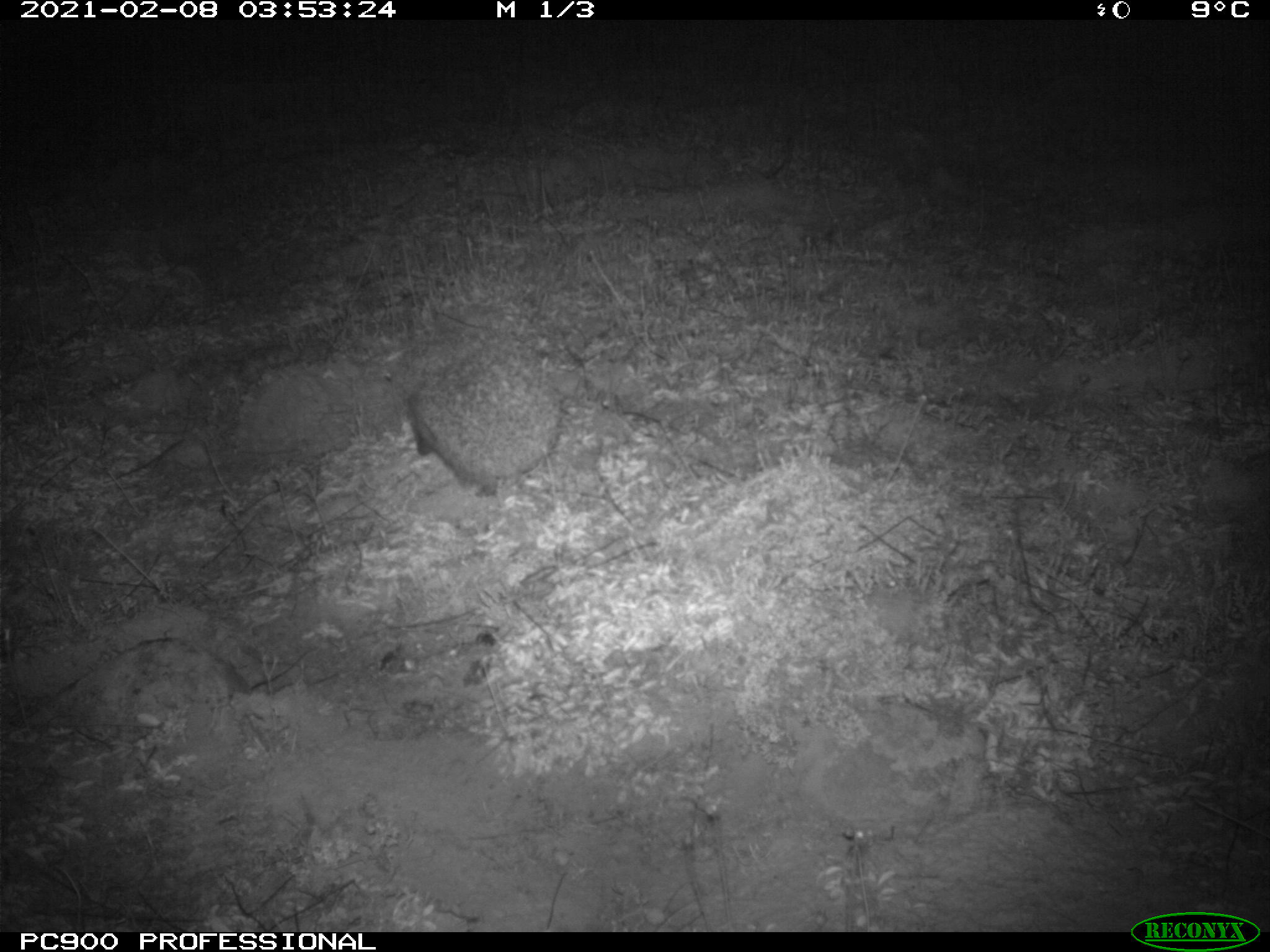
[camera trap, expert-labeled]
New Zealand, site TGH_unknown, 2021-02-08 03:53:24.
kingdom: Animalia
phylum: Chordata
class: Mammalia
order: Eulipotyphla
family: Erinaceidae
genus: Erinaceus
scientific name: Erinaceus europaeus europaeus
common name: european hedgehog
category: hedgehog